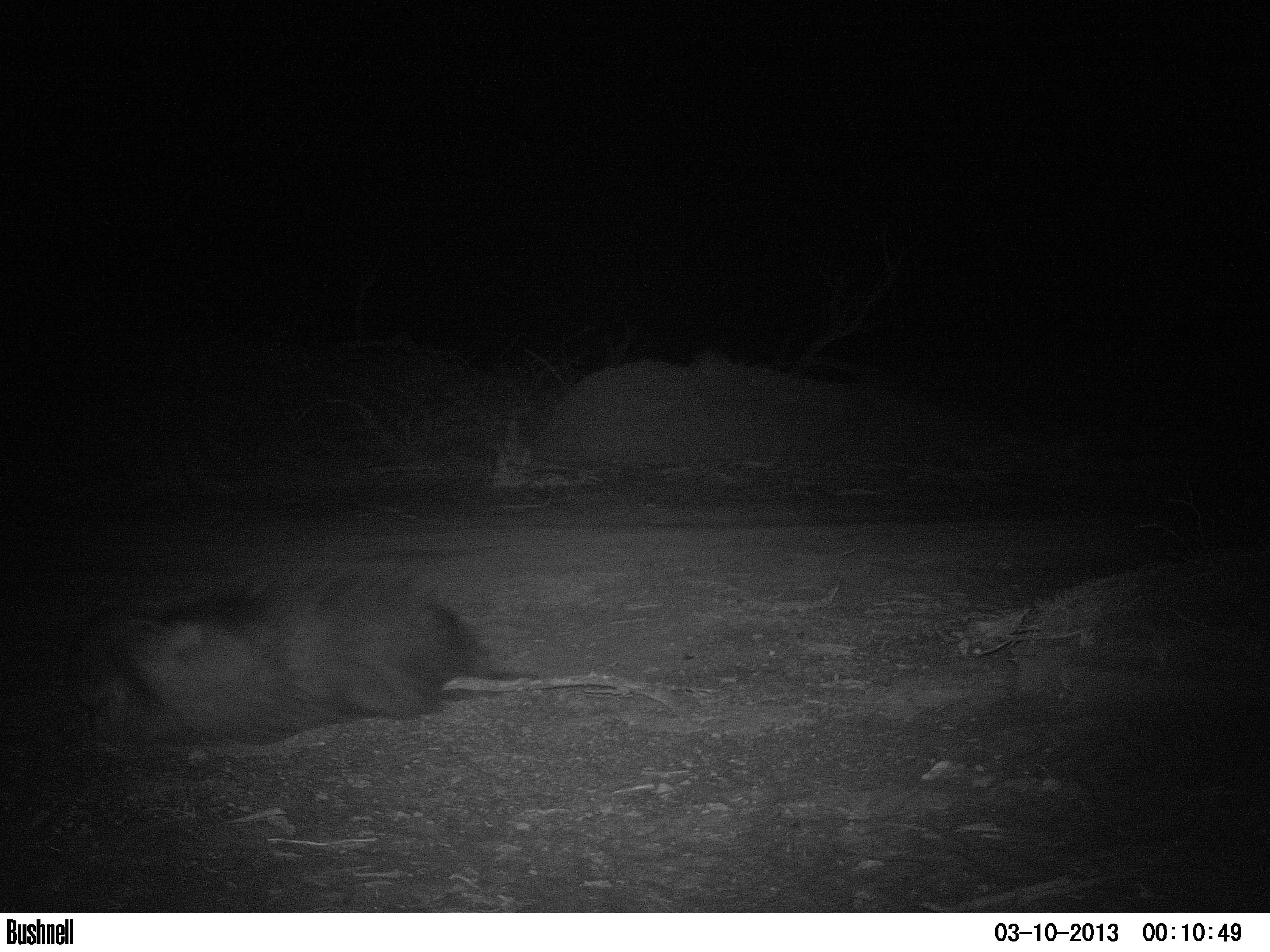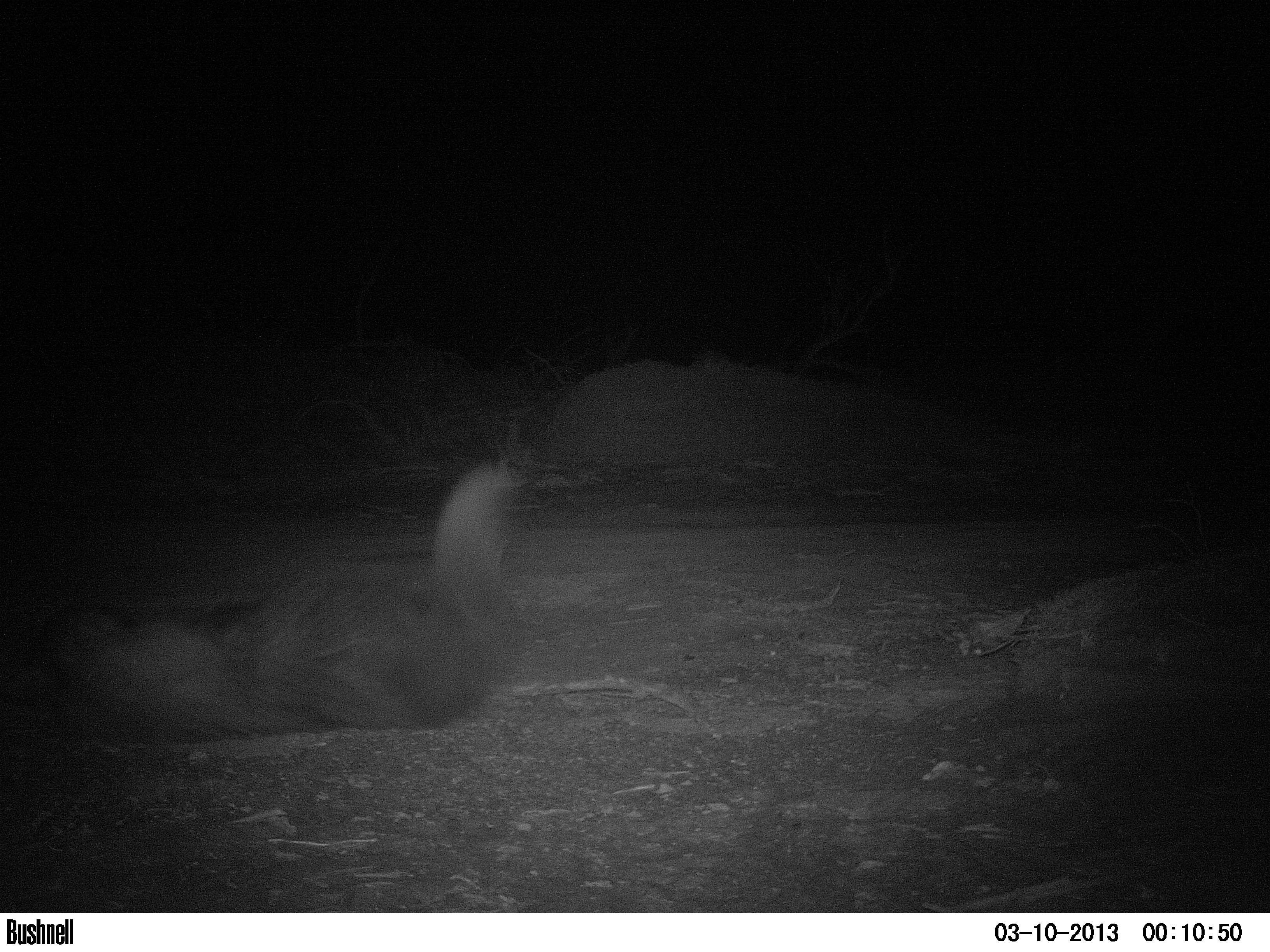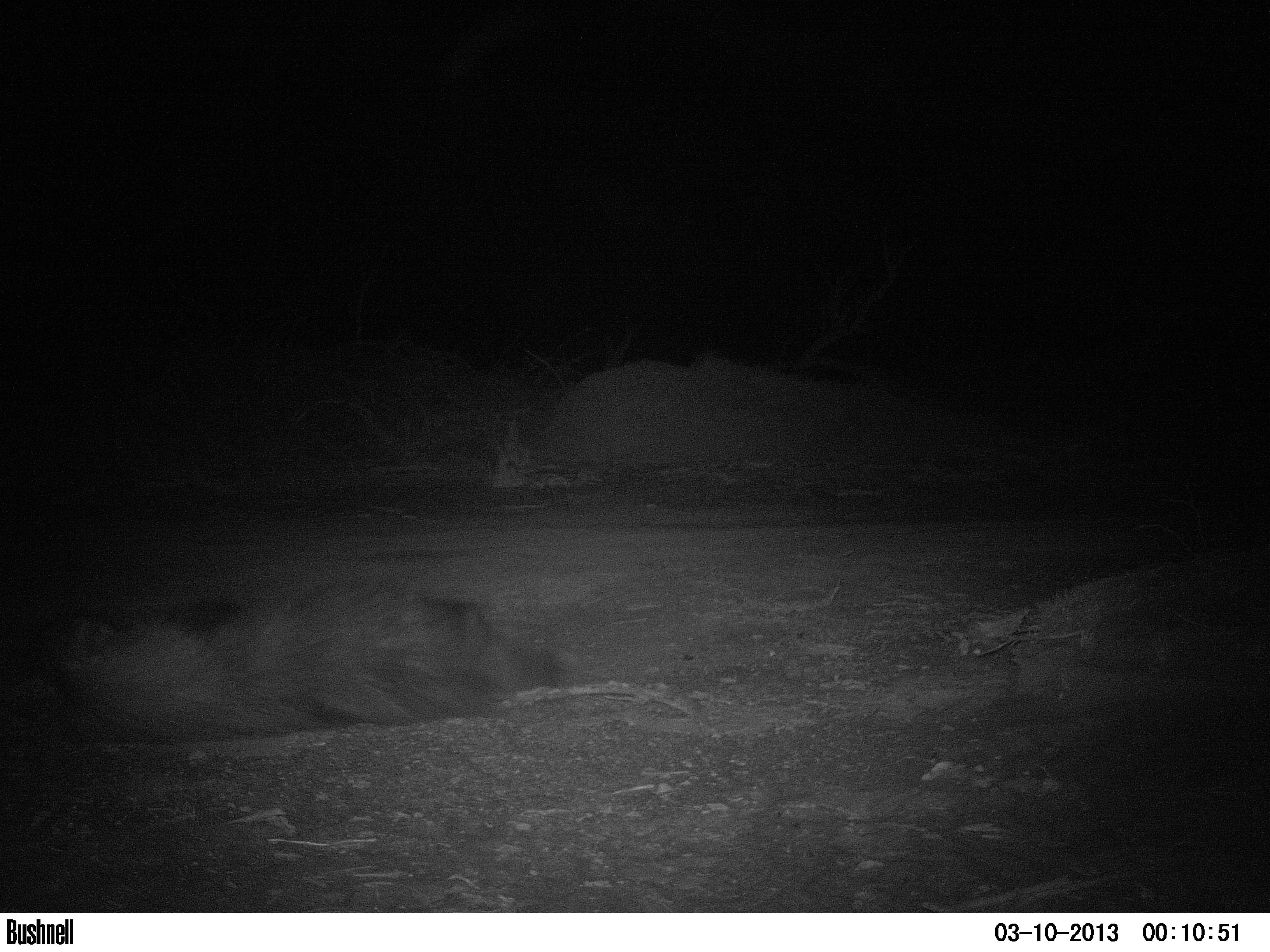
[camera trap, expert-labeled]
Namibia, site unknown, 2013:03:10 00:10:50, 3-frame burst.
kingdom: Animalia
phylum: Chordata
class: Mammalia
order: Carnivora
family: Hyaenidae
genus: Parahyaena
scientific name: Parahyaena brunnea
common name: brown hyena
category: hyaena brunnea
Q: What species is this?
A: Hyaena brunnea (brown hyena) (Parahyaena brunnea).